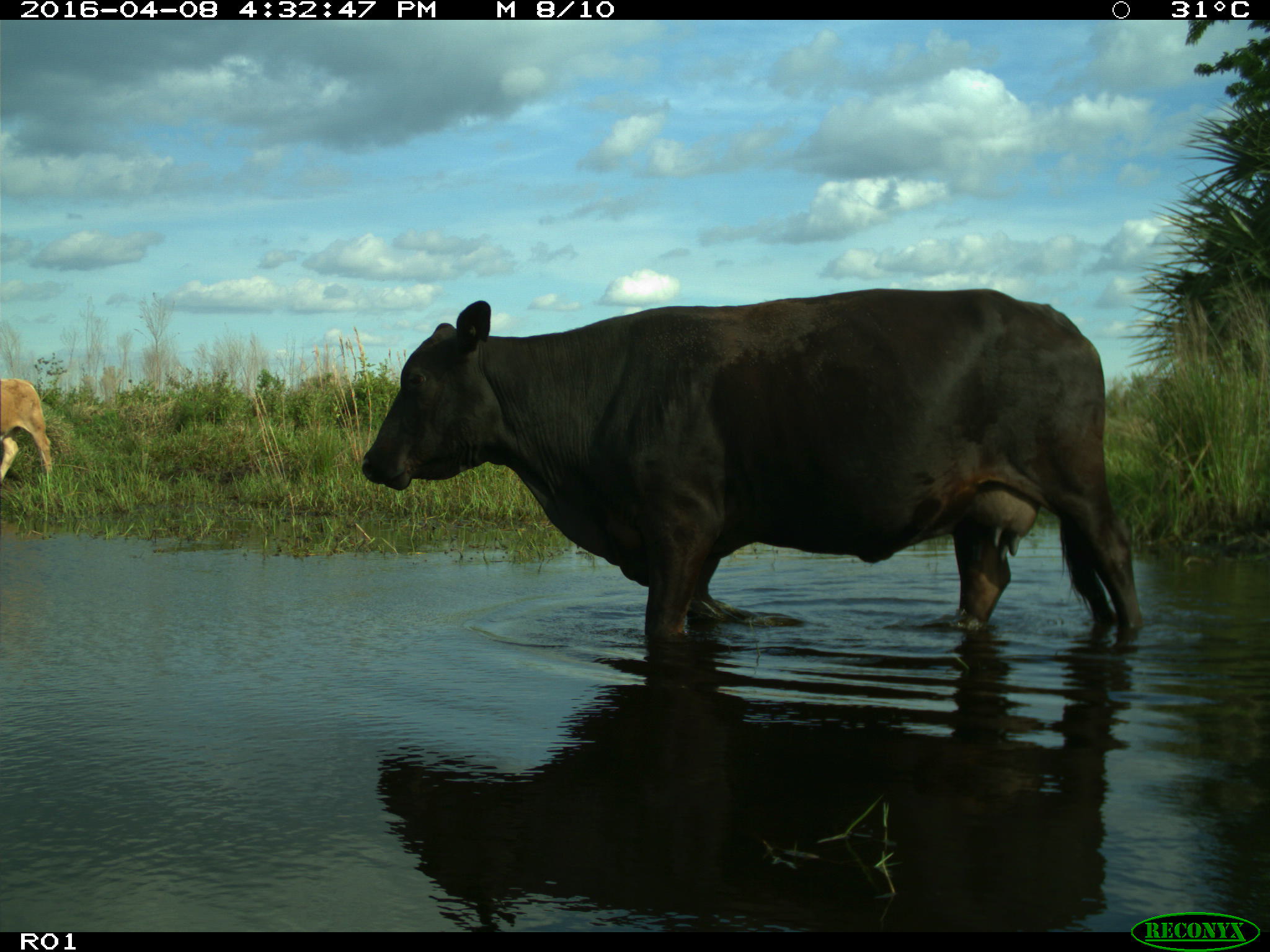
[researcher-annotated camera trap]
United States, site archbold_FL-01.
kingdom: Animalia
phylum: Chordata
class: Mammalia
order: Artiodactyla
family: Bovidae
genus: Bos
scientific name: Bos taurus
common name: domestic cow